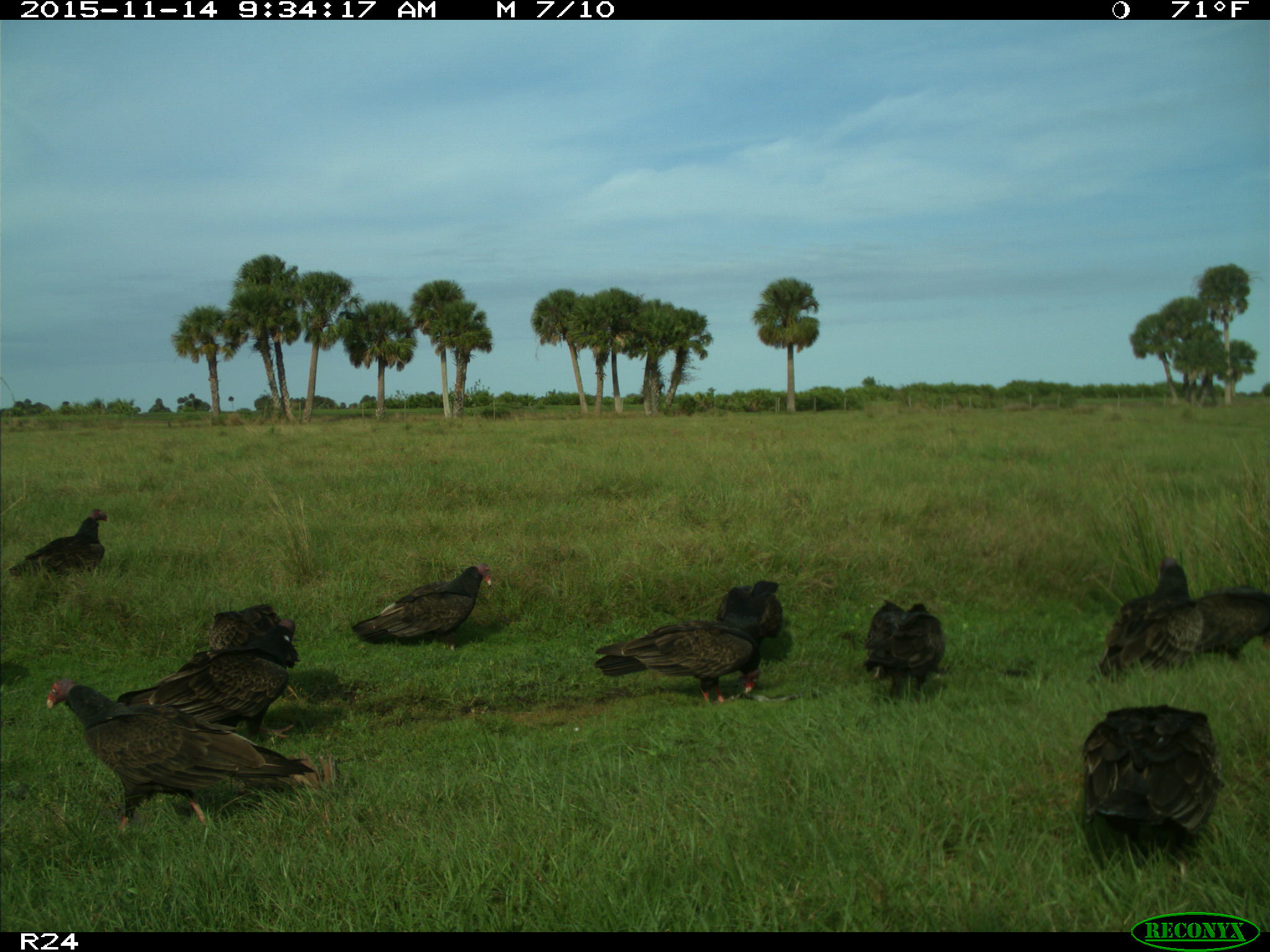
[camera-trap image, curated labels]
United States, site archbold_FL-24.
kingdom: Animalia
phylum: Chordata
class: Aves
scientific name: Aves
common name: birds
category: unidentified bird